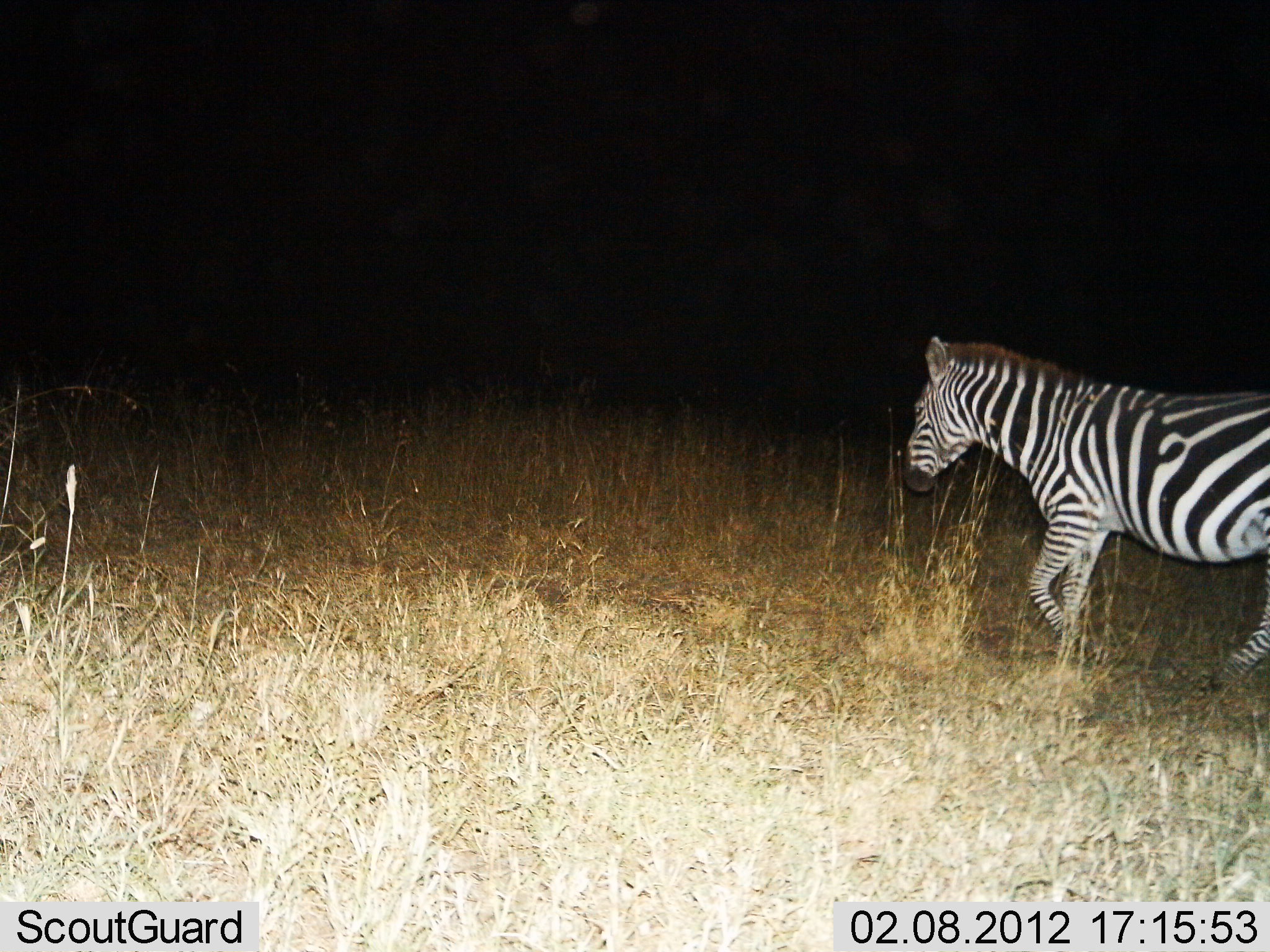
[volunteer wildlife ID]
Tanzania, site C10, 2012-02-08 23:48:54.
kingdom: Animalia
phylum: Chordata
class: Mammalia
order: Perissodactyla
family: Equidae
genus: Equus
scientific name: Equus quagga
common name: plains zebra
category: zebra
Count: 1.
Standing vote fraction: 6%.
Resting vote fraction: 0%.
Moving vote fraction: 100%.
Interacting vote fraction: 0%.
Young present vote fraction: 0%.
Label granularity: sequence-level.